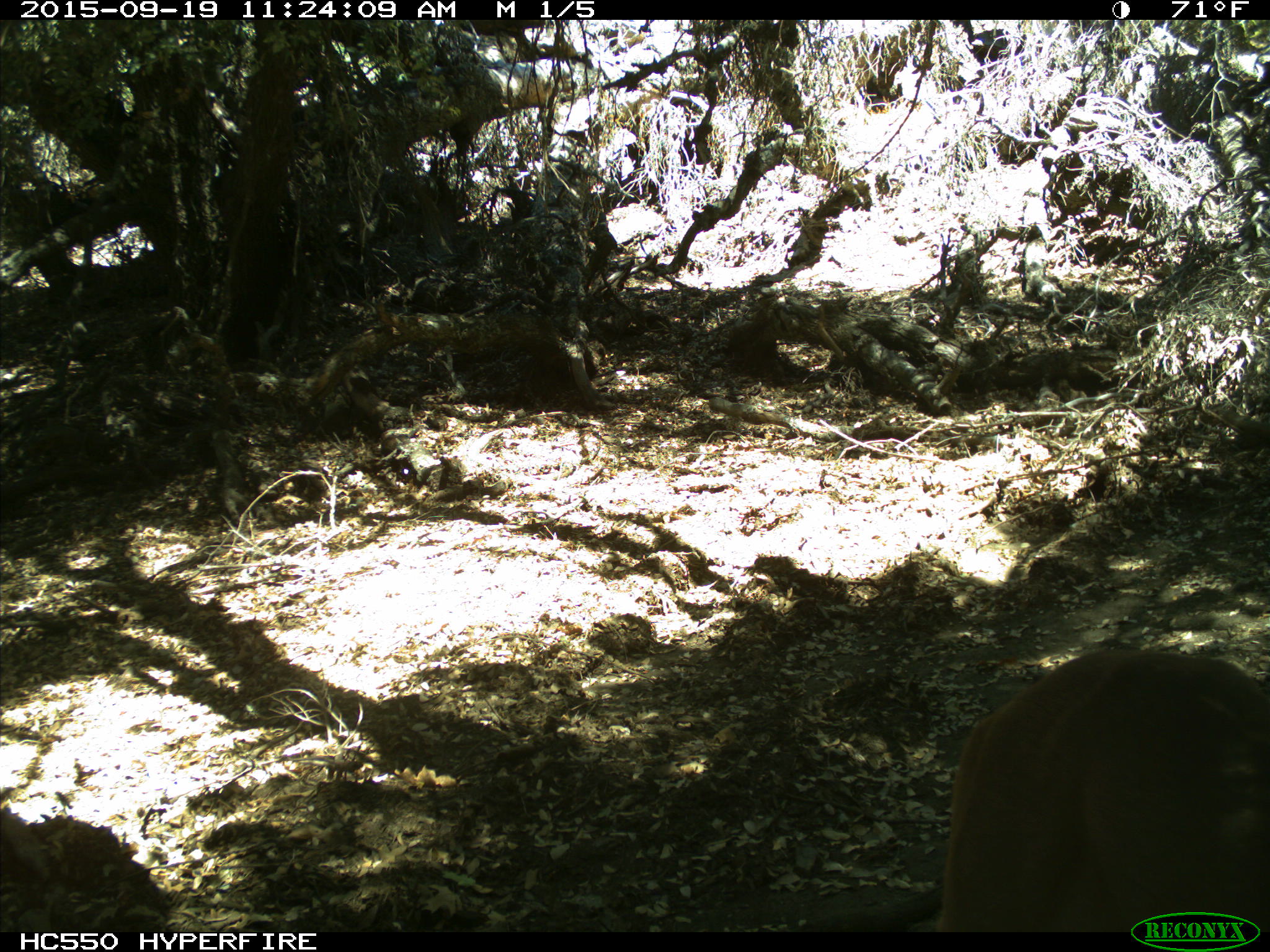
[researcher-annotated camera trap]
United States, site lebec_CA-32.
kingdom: Animalia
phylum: Chordata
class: Mammalia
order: Carnivora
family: Felidae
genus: Puma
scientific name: Puma concolor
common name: mountain lion